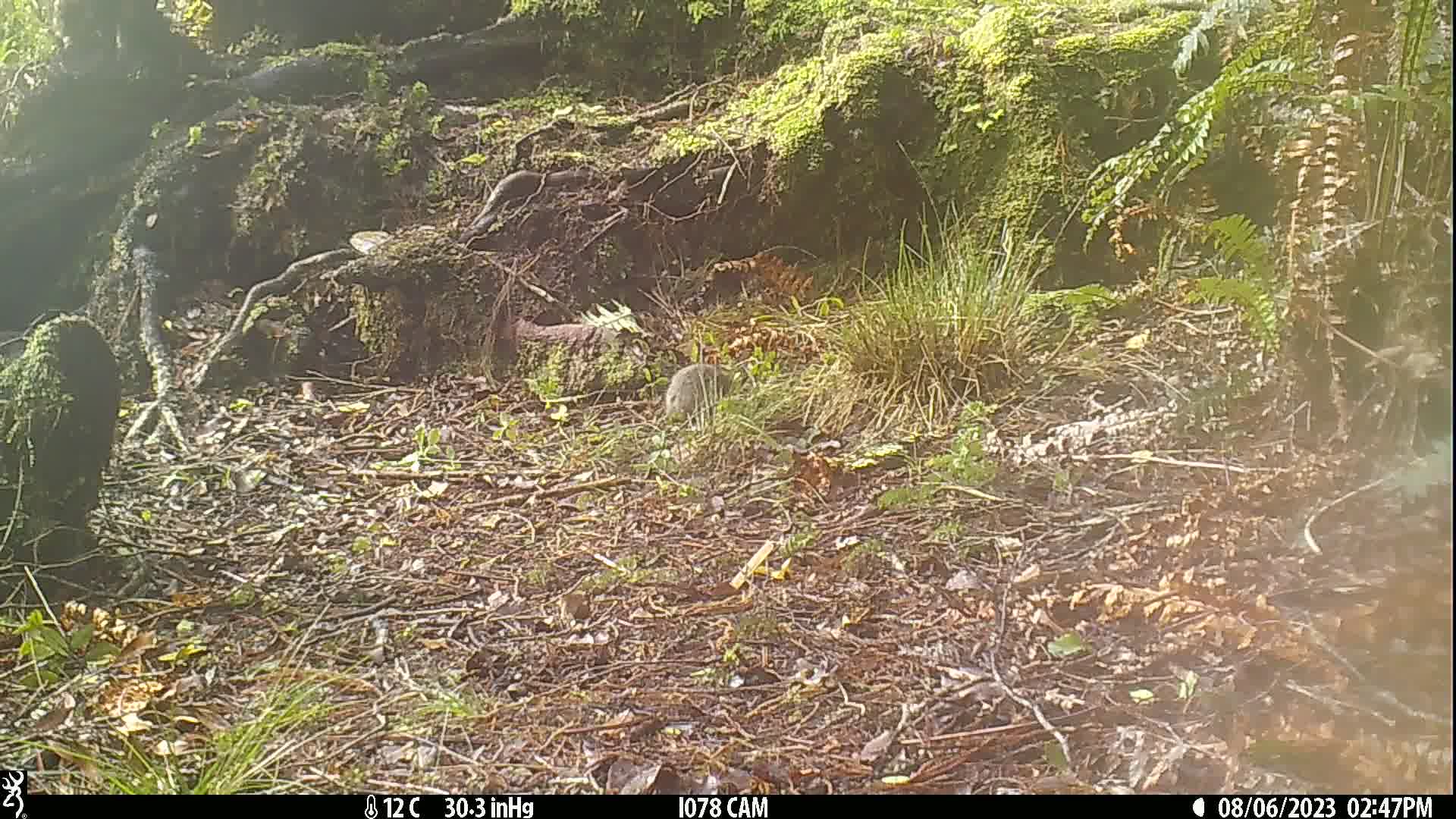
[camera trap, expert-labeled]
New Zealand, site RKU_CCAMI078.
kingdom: Animalia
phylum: Chordata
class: Mammalia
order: Rodentia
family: Muridae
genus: Rattus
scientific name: Rattus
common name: rat